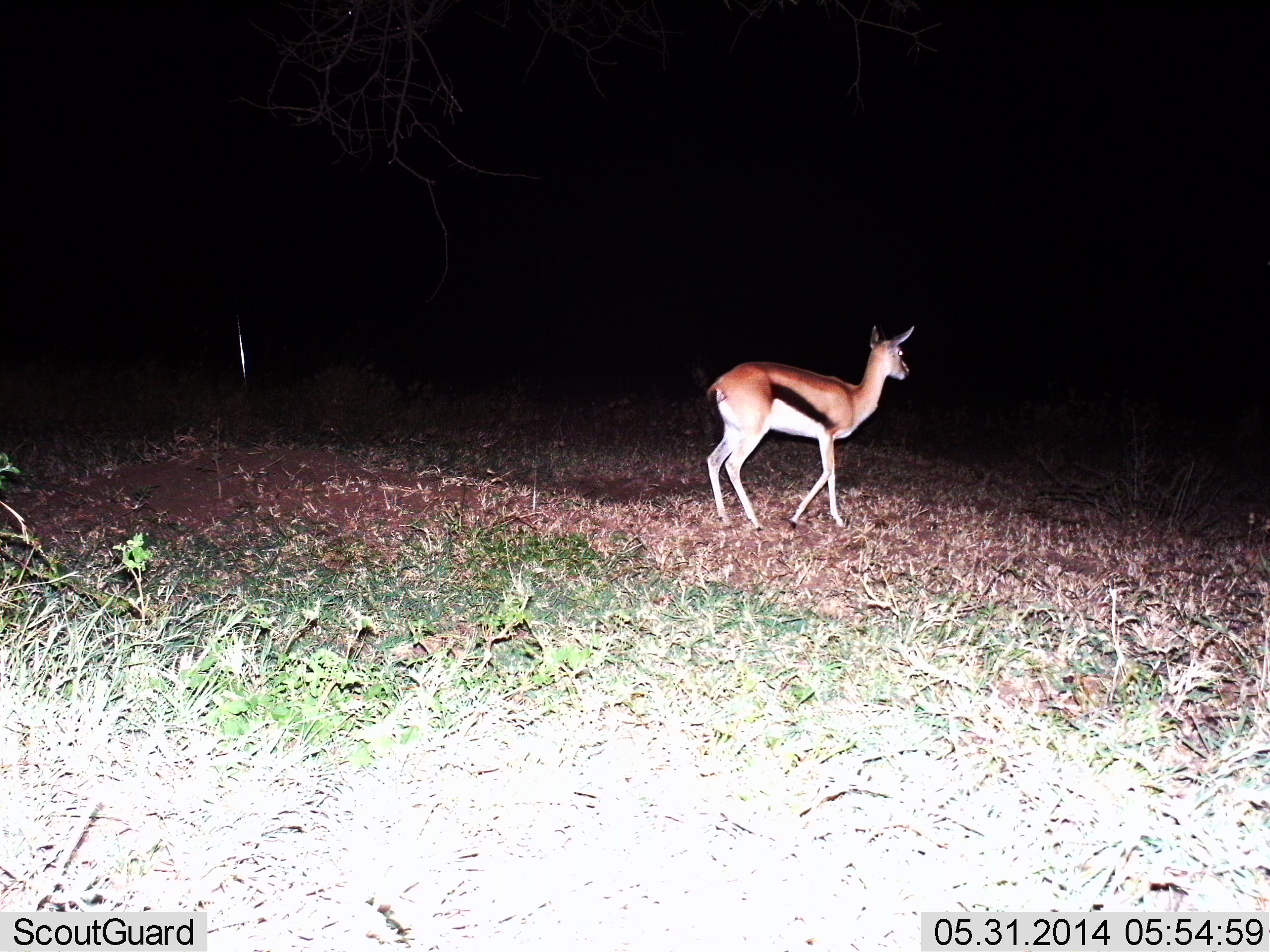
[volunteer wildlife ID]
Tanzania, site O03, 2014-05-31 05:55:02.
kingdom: Animalia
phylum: Chordata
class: Mammalia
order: Artiodactyla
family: Bovidae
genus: Eudorcas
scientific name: Eudorcas thomsonii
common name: thomson's gazelle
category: gazellethomsons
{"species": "gazellethomsons (thomson's gazelle) (Eudorcas thomsonii)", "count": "1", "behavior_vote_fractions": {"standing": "20%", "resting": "0%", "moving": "80%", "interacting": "0%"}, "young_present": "0%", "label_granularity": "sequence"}